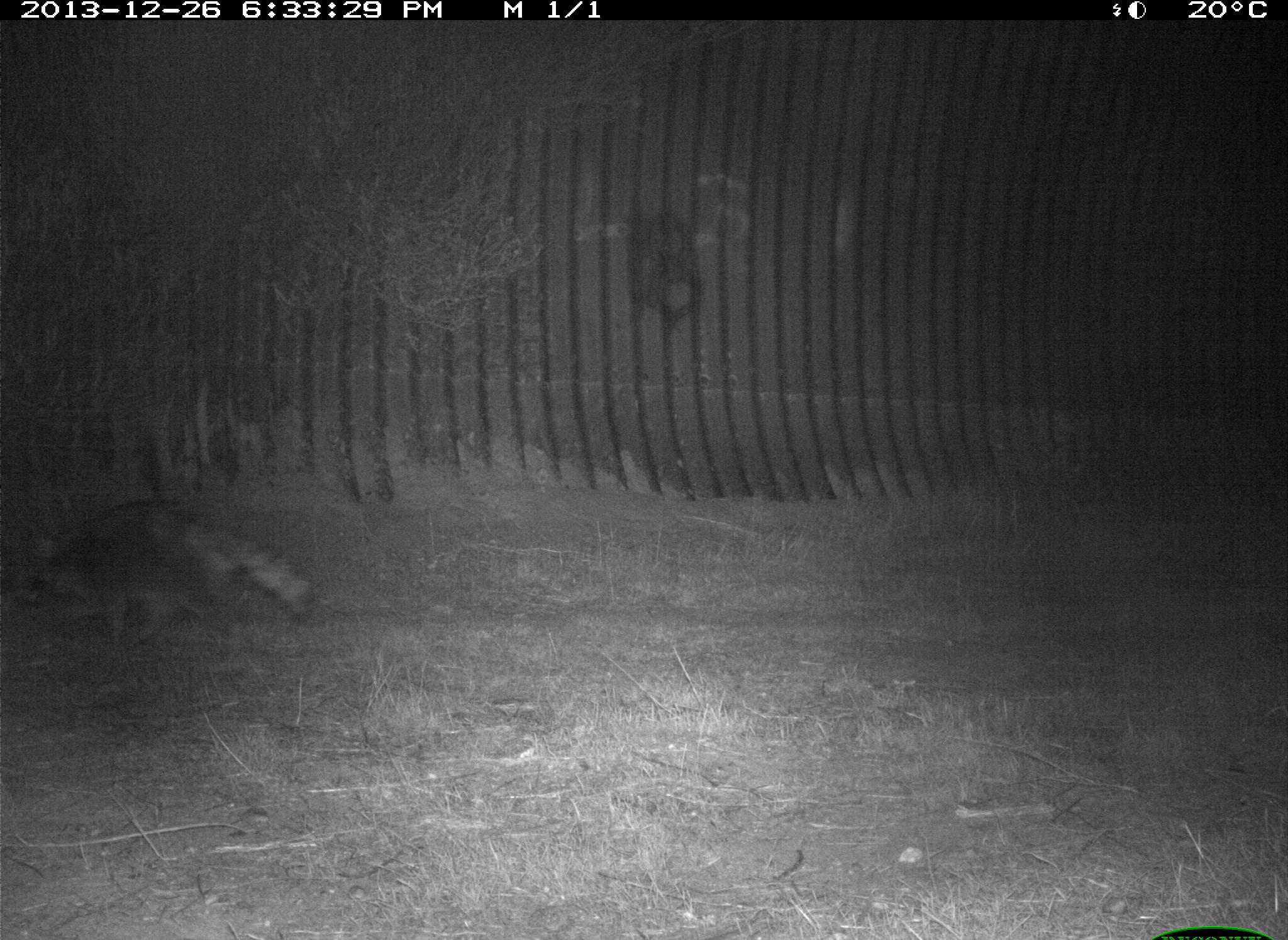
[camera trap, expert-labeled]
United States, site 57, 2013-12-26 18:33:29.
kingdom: Animalia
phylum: Chordata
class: Mammalia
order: Carnivora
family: Procyonidae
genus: Procyon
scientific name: Procyon lotor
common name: raccoon